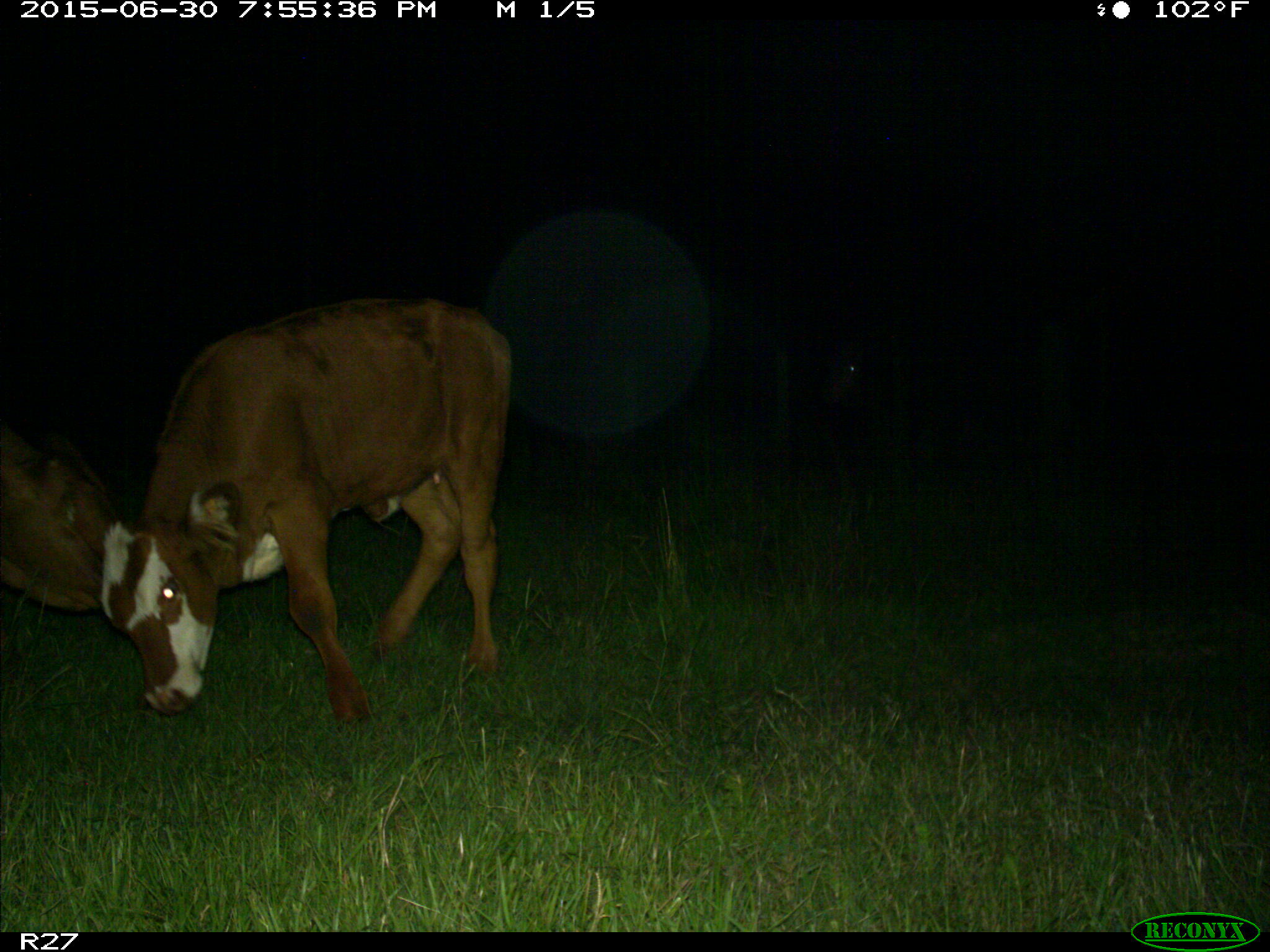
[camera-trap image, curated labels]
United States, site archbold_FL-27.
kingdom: Animalia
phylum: Chordata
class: Mammalia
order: Artiodactyla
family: Bovidae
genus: Bos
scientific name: Bos taurus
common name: domestic cow